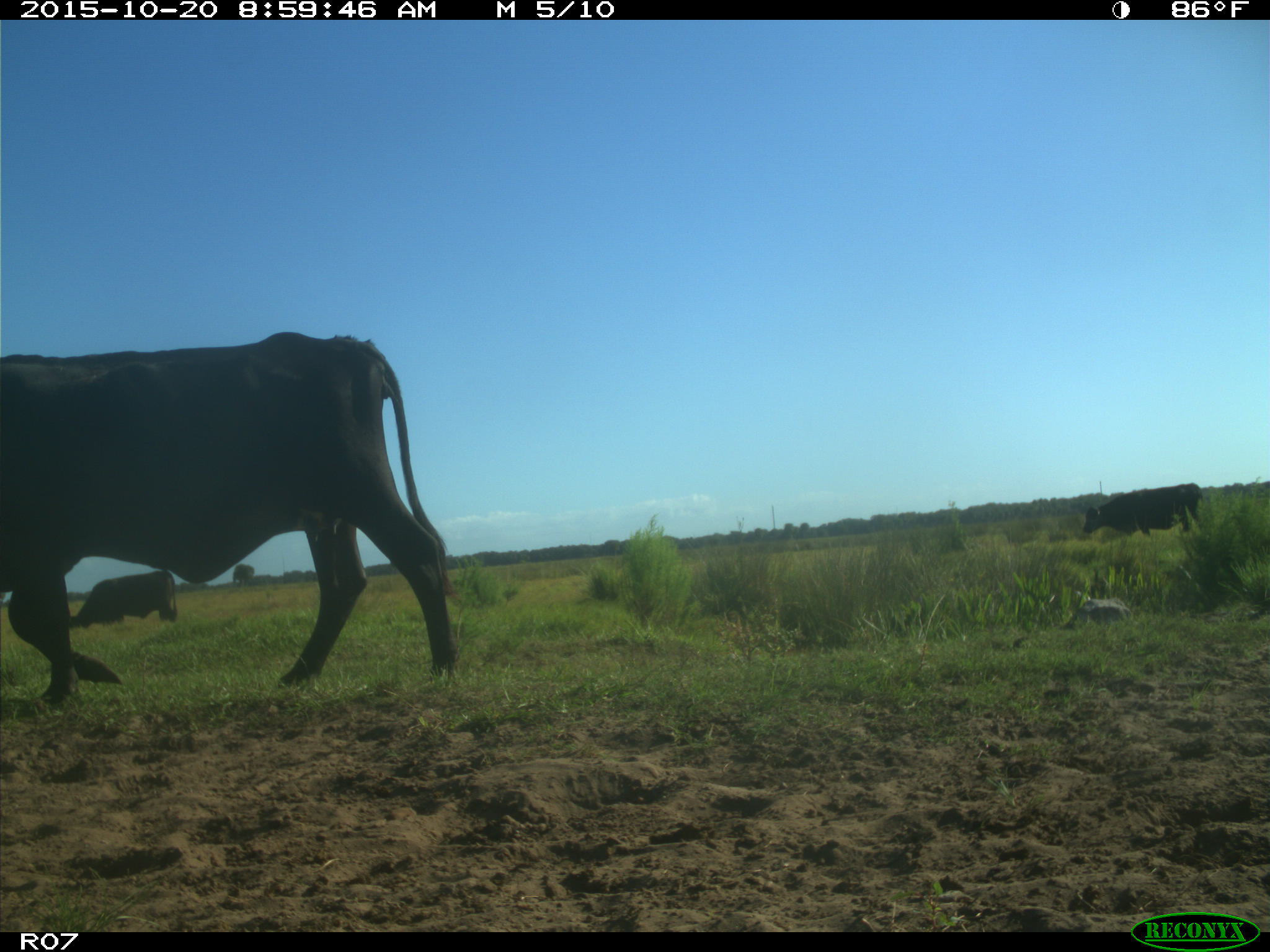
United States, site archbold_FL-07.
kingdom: Animalia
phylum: Chordata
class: Mammalia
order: Artiodactyla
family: Bovidae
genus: Bos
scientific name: Bos taurus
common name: domestic cow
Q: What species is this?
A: Bos taurus (domestic cow).